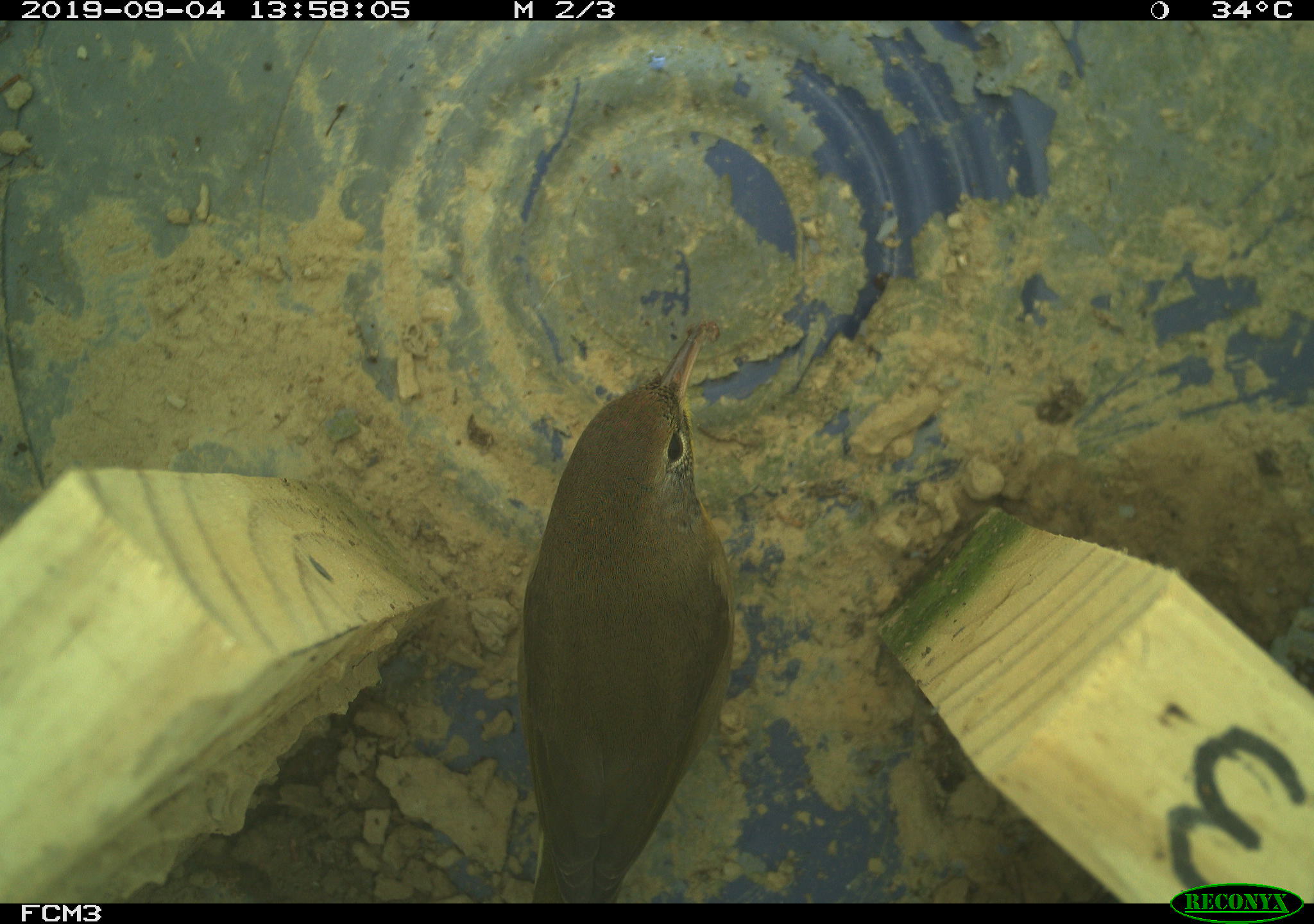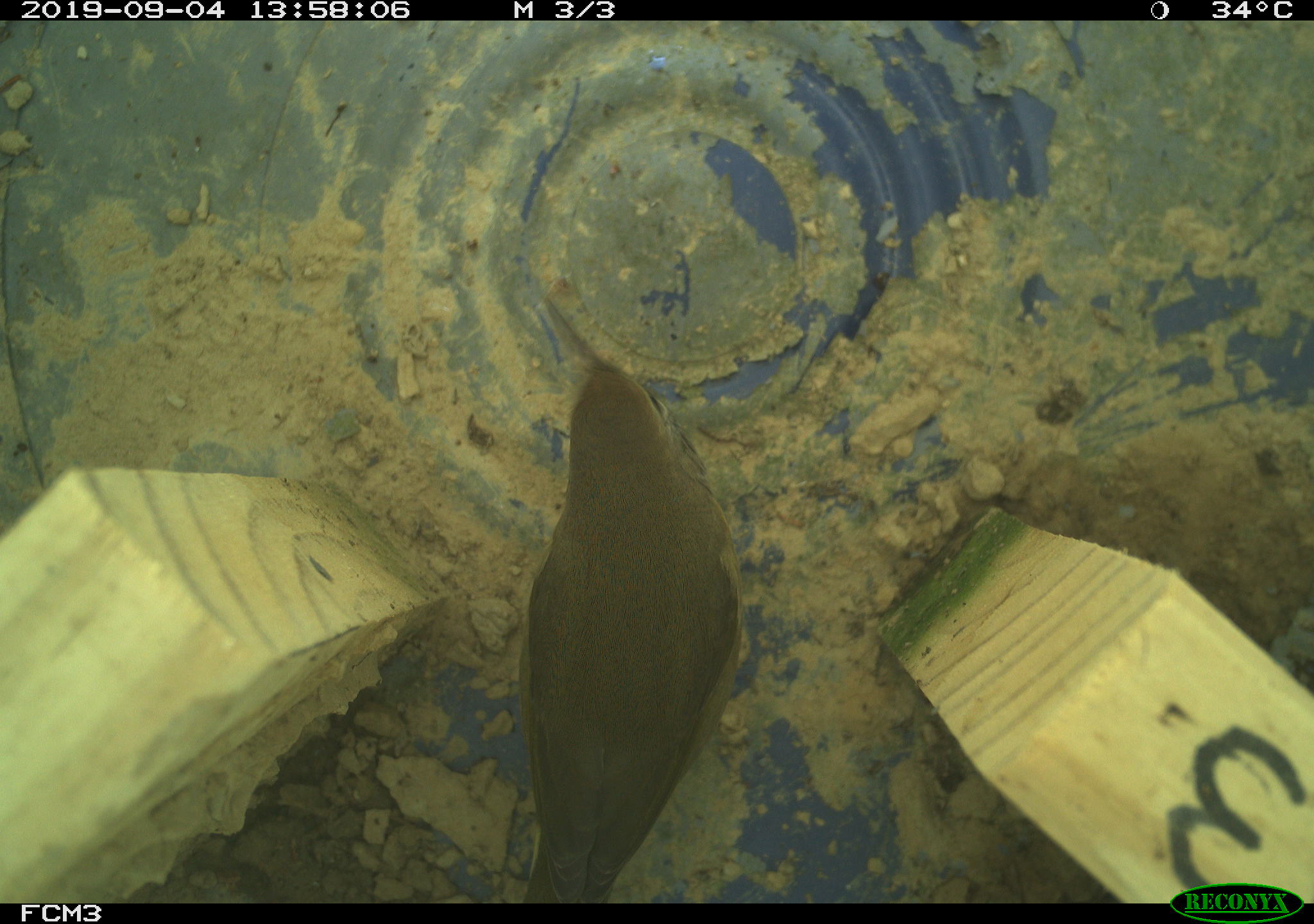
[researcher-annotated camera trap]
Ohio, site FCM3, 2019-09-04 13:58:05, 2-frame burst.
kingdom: Animalia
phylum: Chordata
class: Aves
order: Passeriformes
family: Parulidae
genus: Geothlypis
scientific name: Geothlypis trichas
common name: common yellowthroat